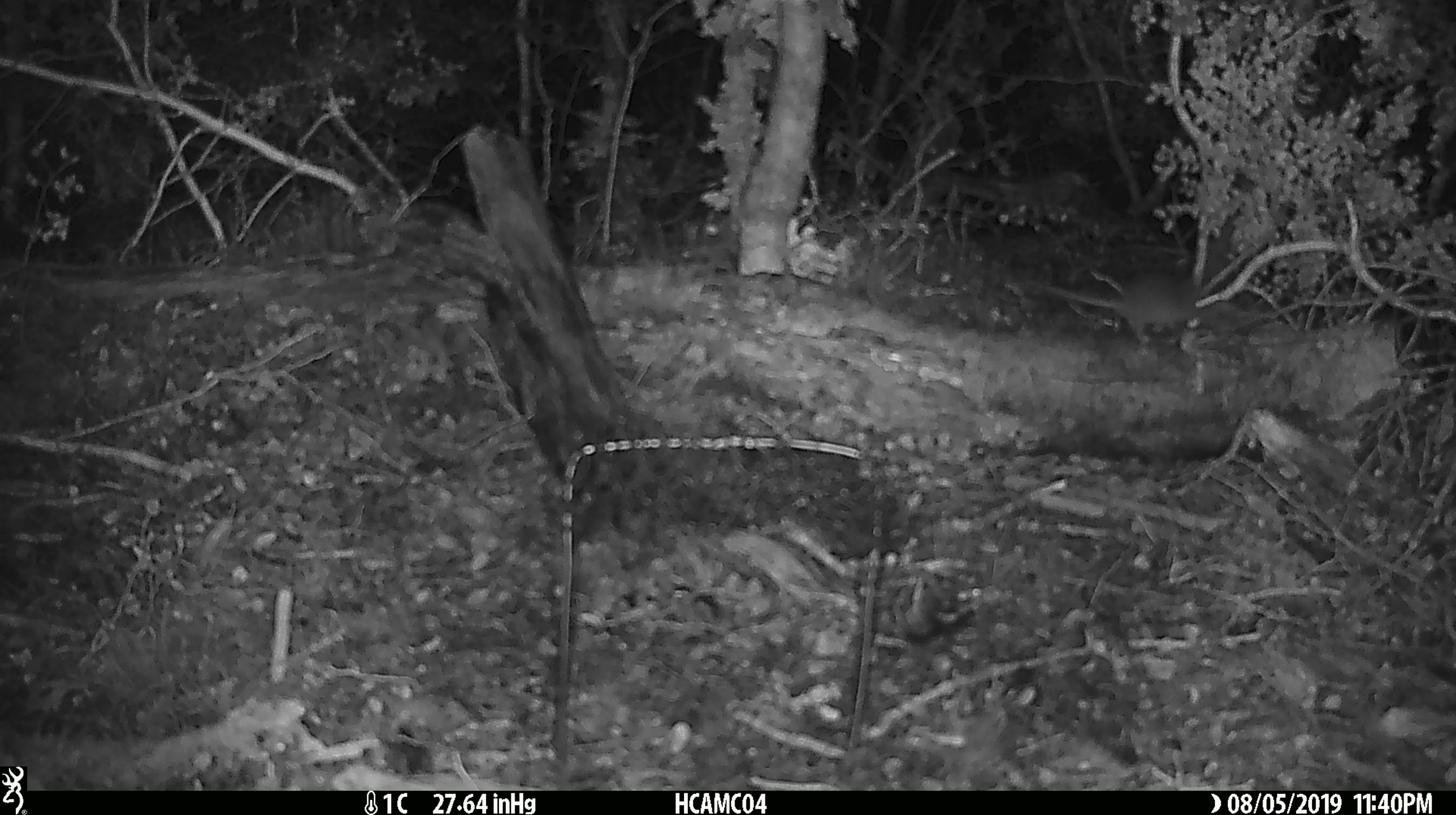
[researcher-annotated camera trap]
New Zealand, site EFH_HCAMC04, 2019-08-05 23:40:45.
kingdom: Animalia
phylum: Chordata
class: Mammalia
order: Rodentia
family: Muridae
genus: Mus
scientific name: Mus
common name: mouse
Mouse (Mus).